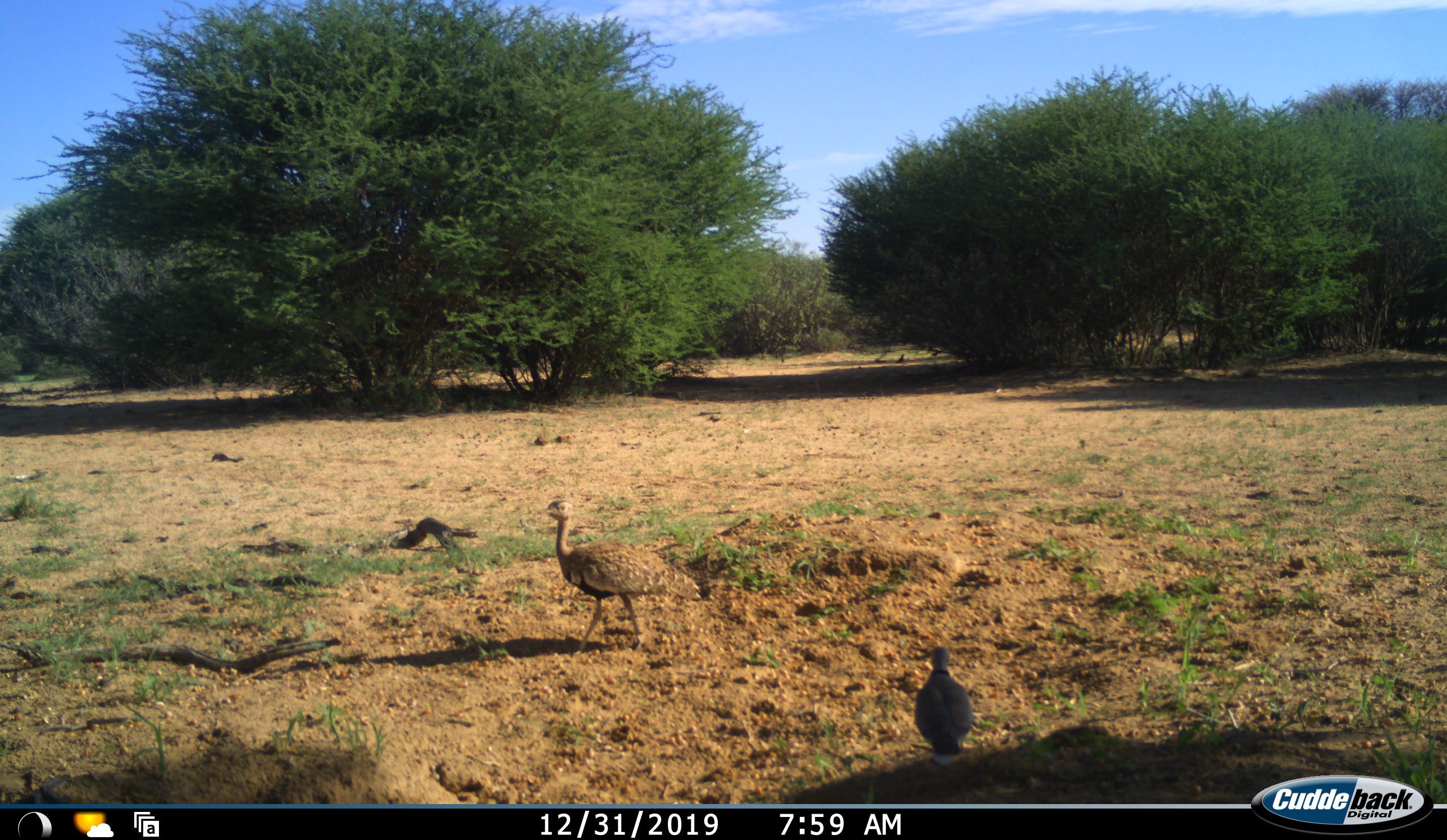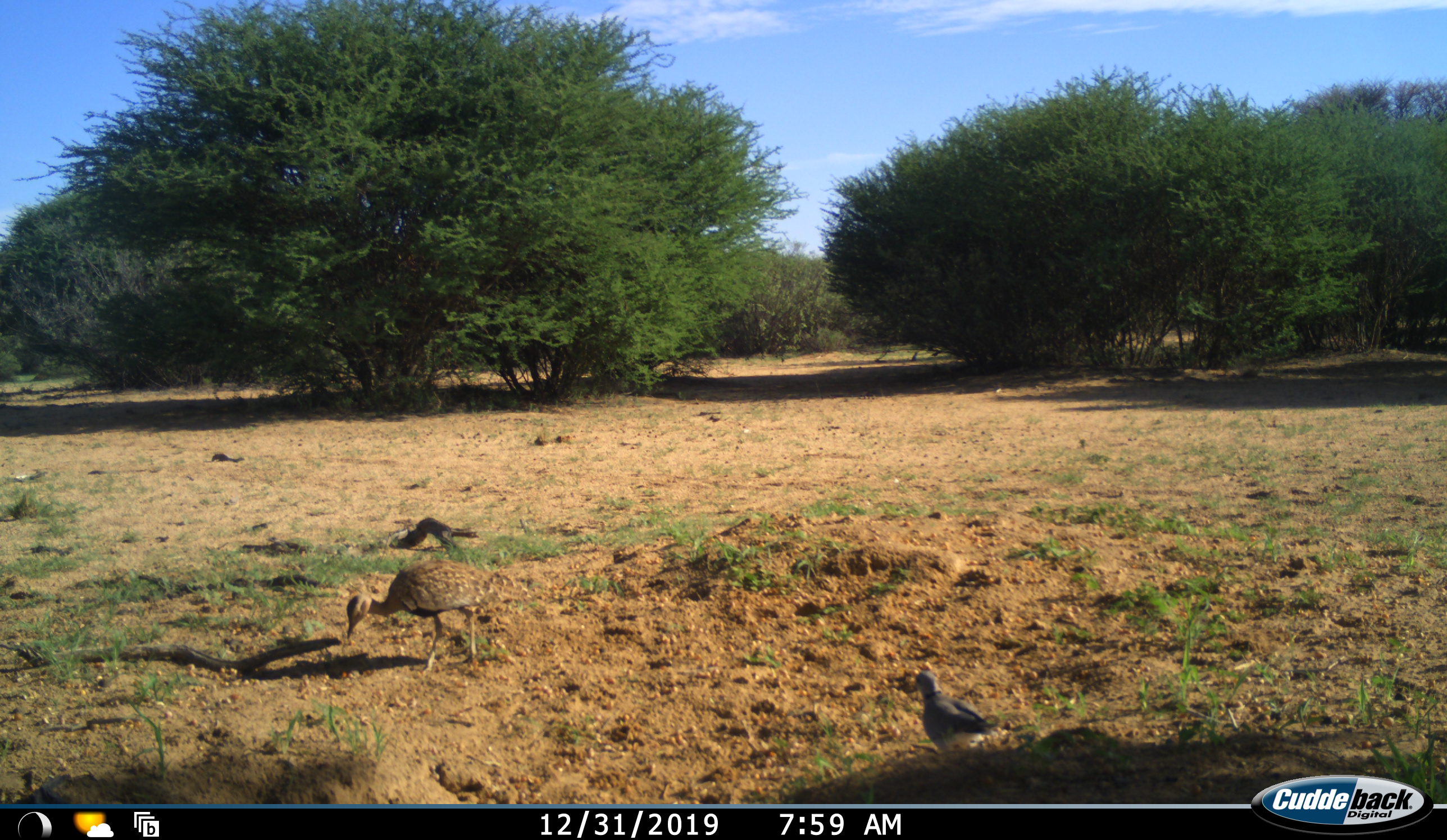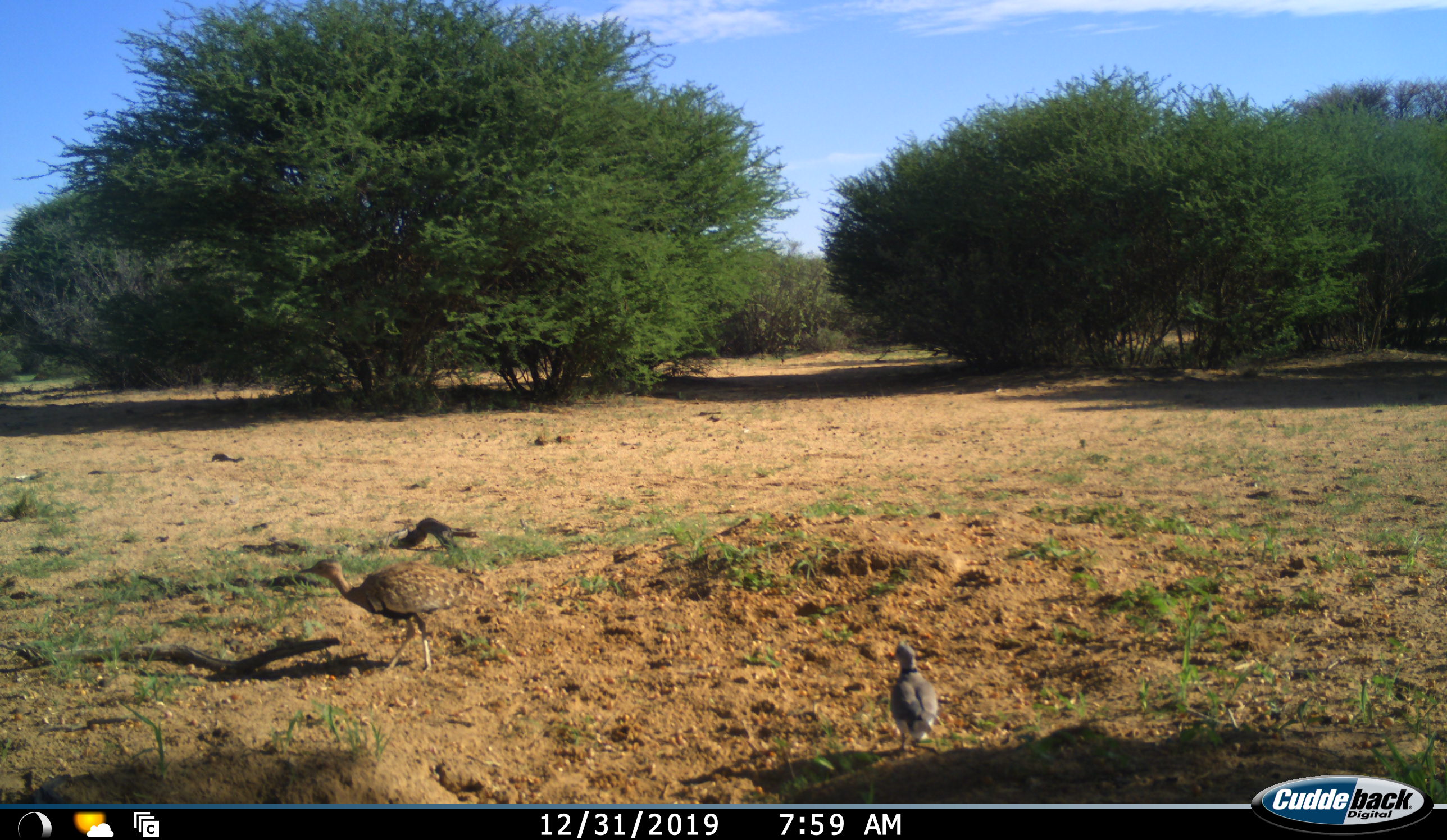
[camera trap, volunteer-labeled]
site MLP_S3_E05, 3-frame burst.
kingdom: Animalia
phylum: Chordata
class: Aves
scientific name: Aves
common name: bird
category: birdother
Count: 2.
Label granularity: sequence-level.